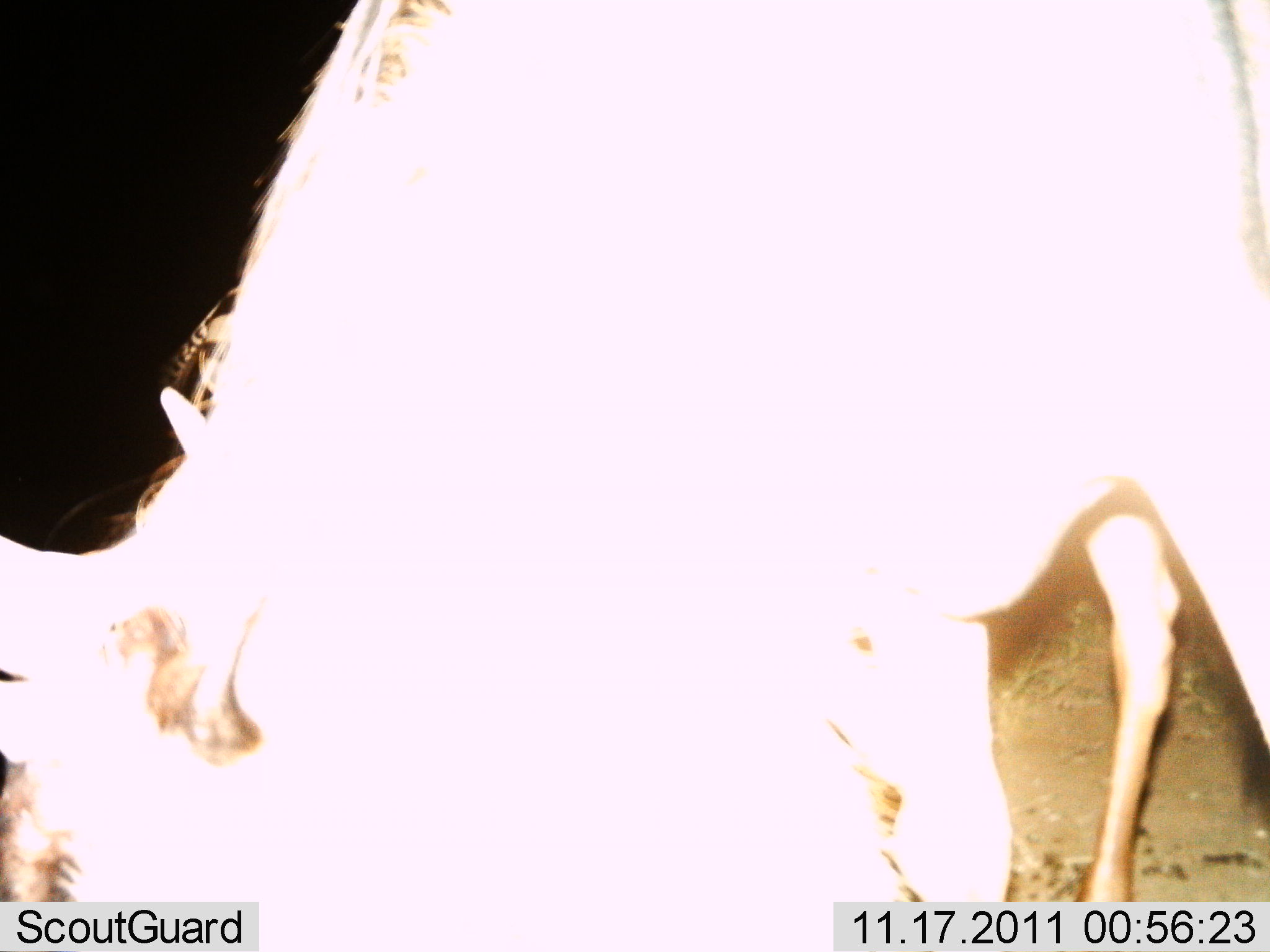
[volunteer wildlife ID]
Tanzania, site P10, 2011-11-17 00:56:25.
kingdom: Animalia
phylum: Chordata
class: Mammalia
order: Artiodactyla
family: Bovidae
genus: Connochaetes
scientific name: Connochaetes taurinus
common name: blue wildebeest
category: wildebeest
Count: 1.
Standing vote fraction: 50%.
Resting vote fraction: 0%.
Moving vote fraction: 0%.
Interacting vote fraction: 0%.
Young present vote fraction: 0%.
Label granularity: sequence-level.